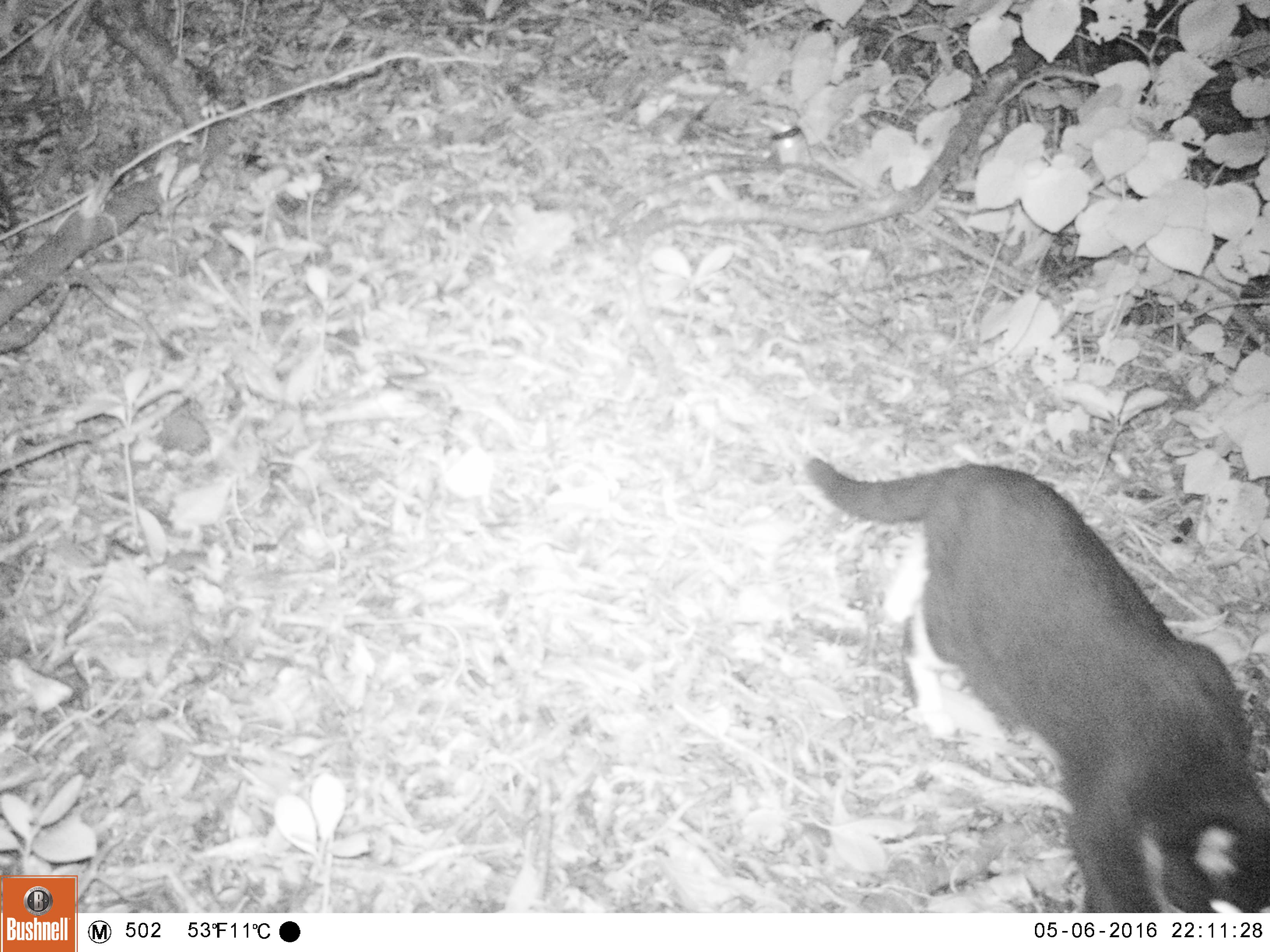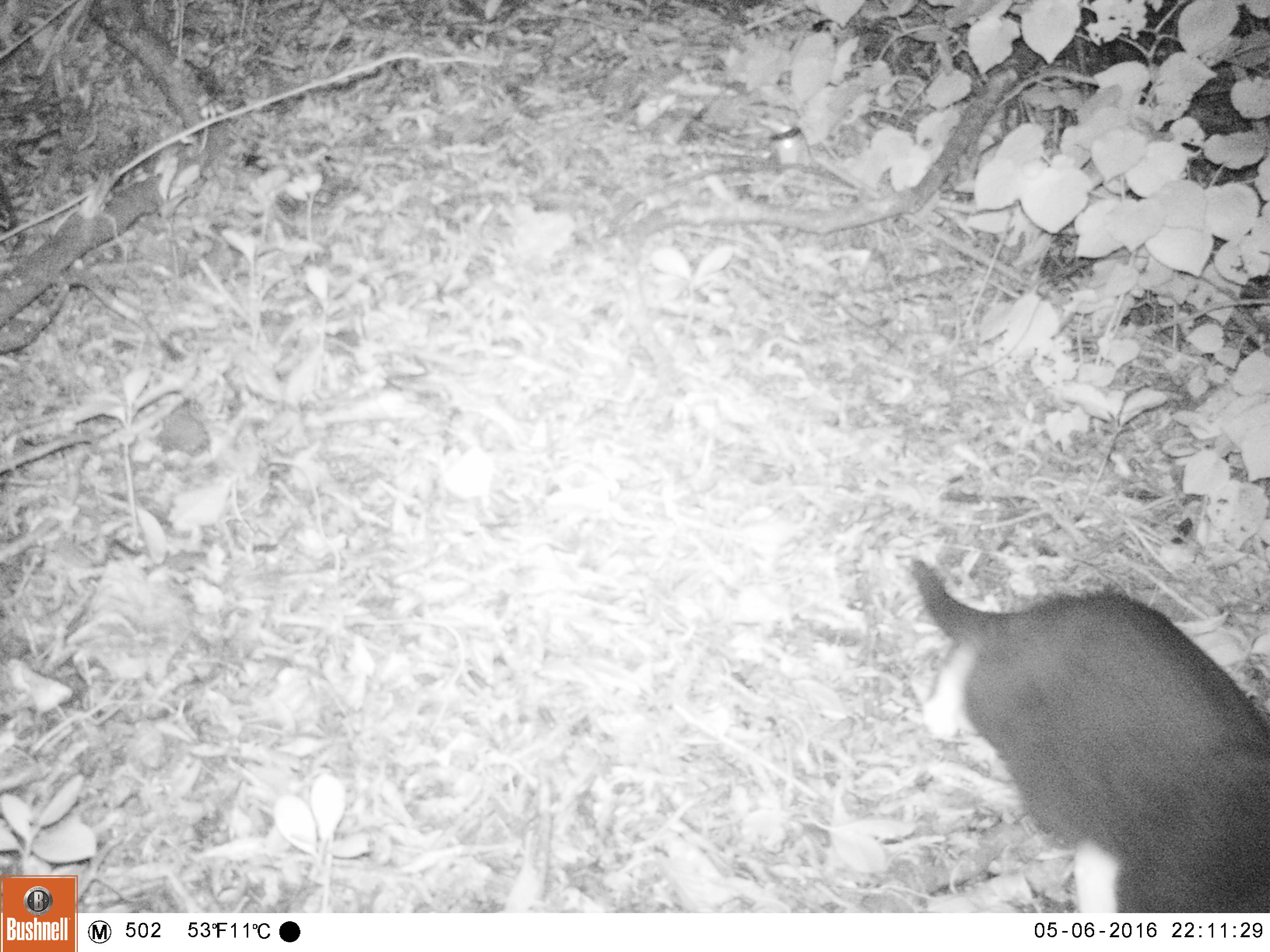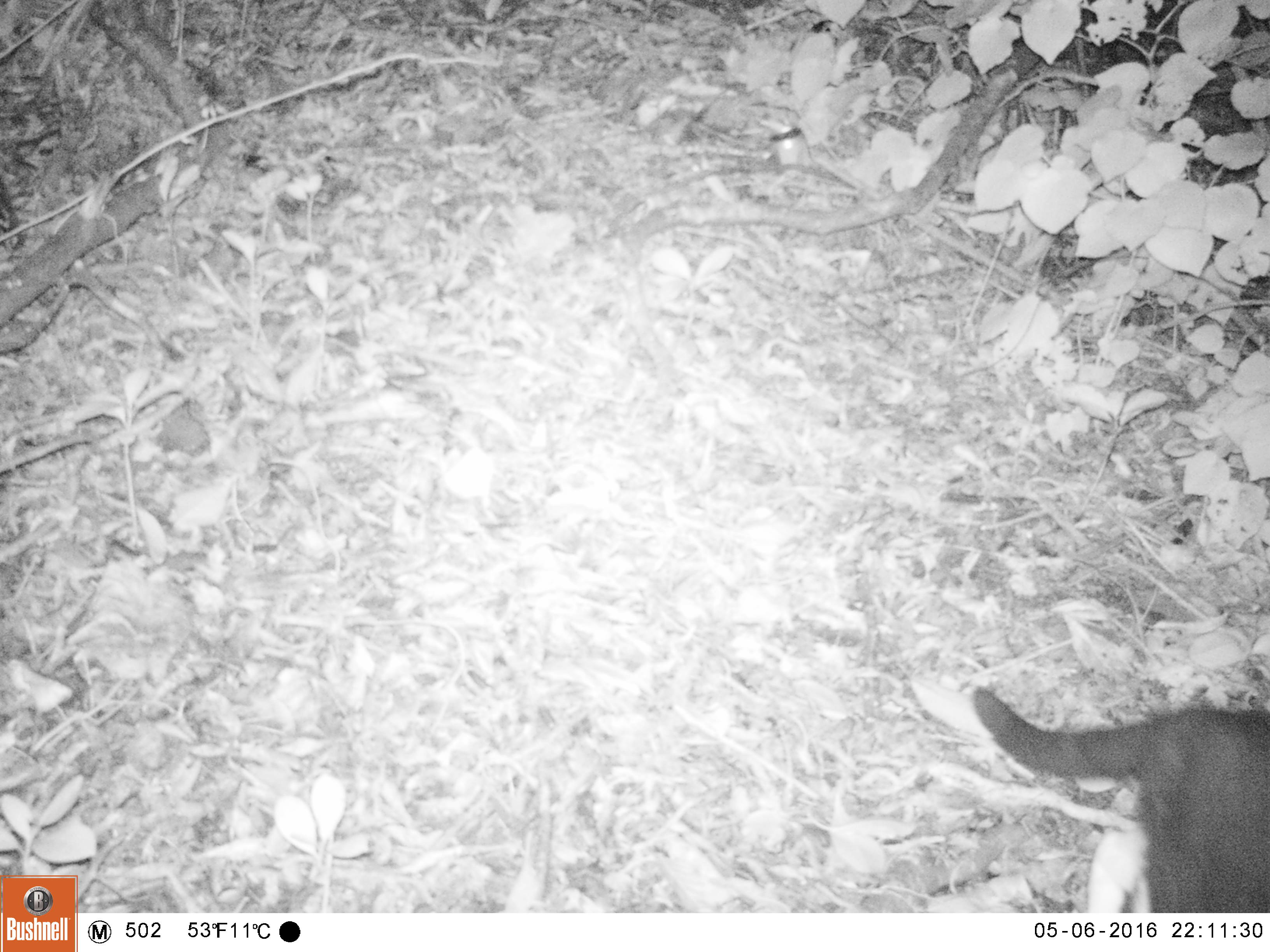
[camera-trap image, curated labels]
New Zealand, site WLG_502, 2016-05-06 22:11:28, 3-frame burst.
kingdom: Animalia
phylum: Chordata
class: Mammalia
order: Carnivora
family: Felidae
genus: Felis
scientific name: Felis catus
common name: domestic cat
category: cat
Cat (domestic cat) (Felis catus).